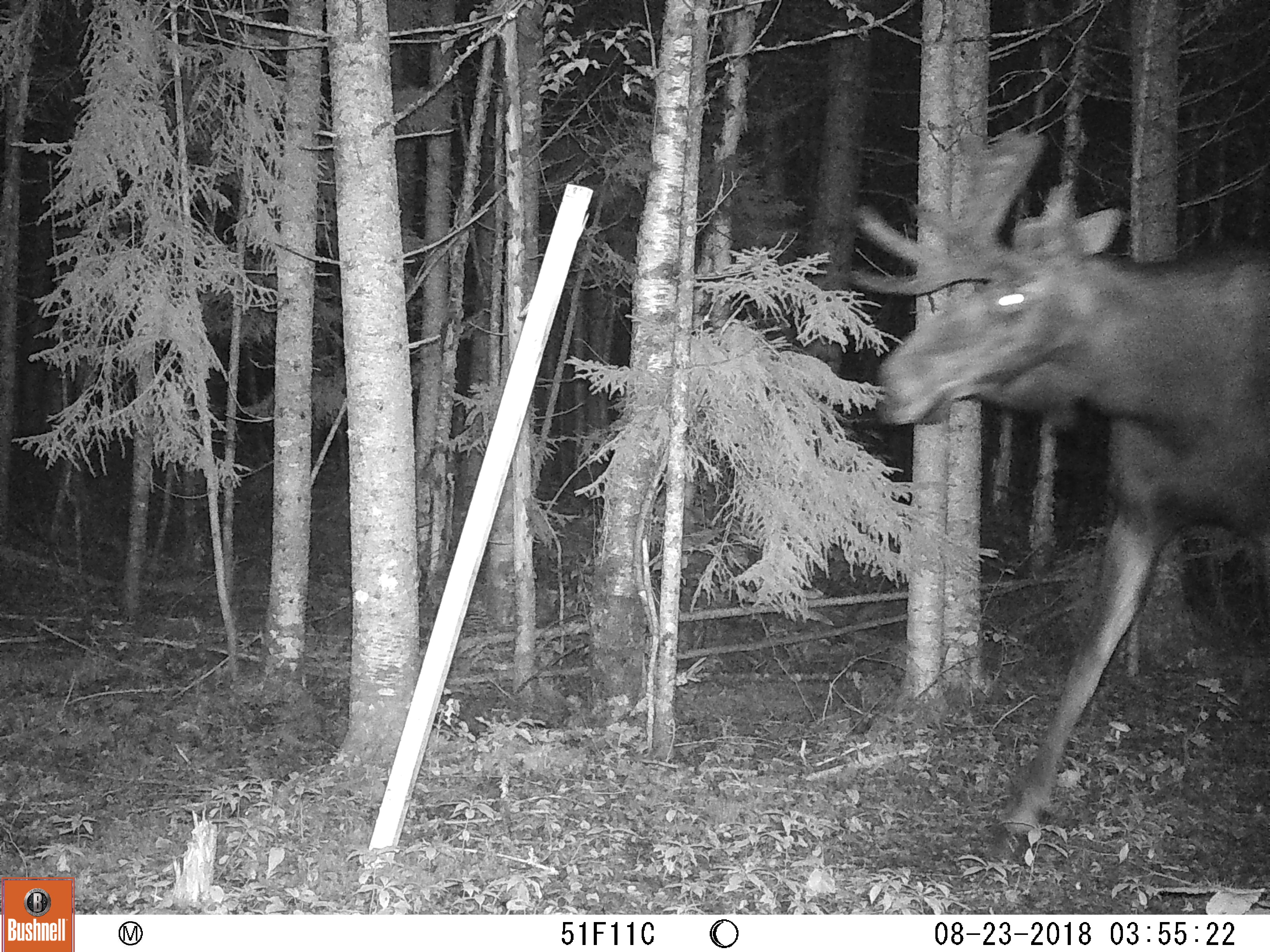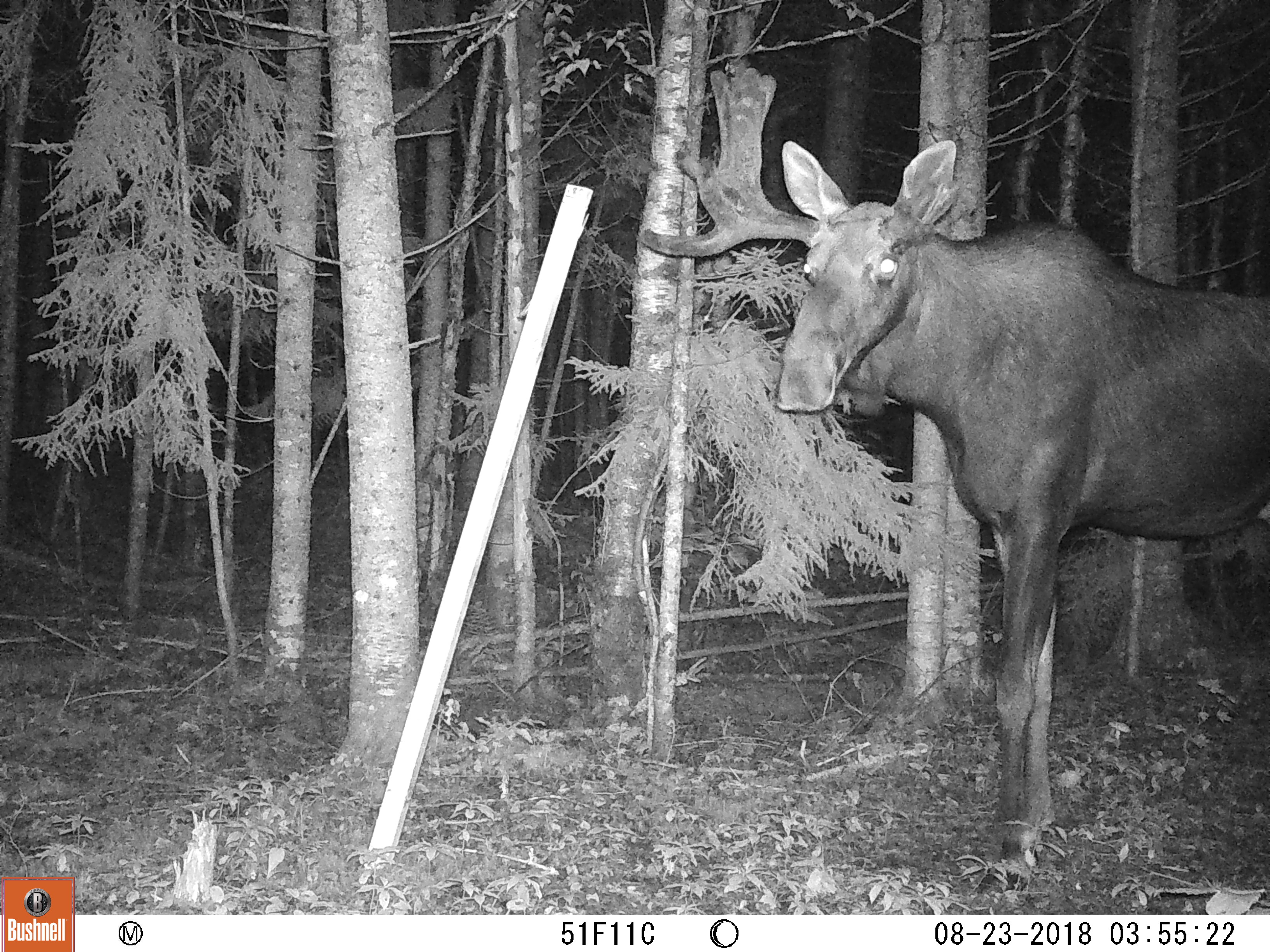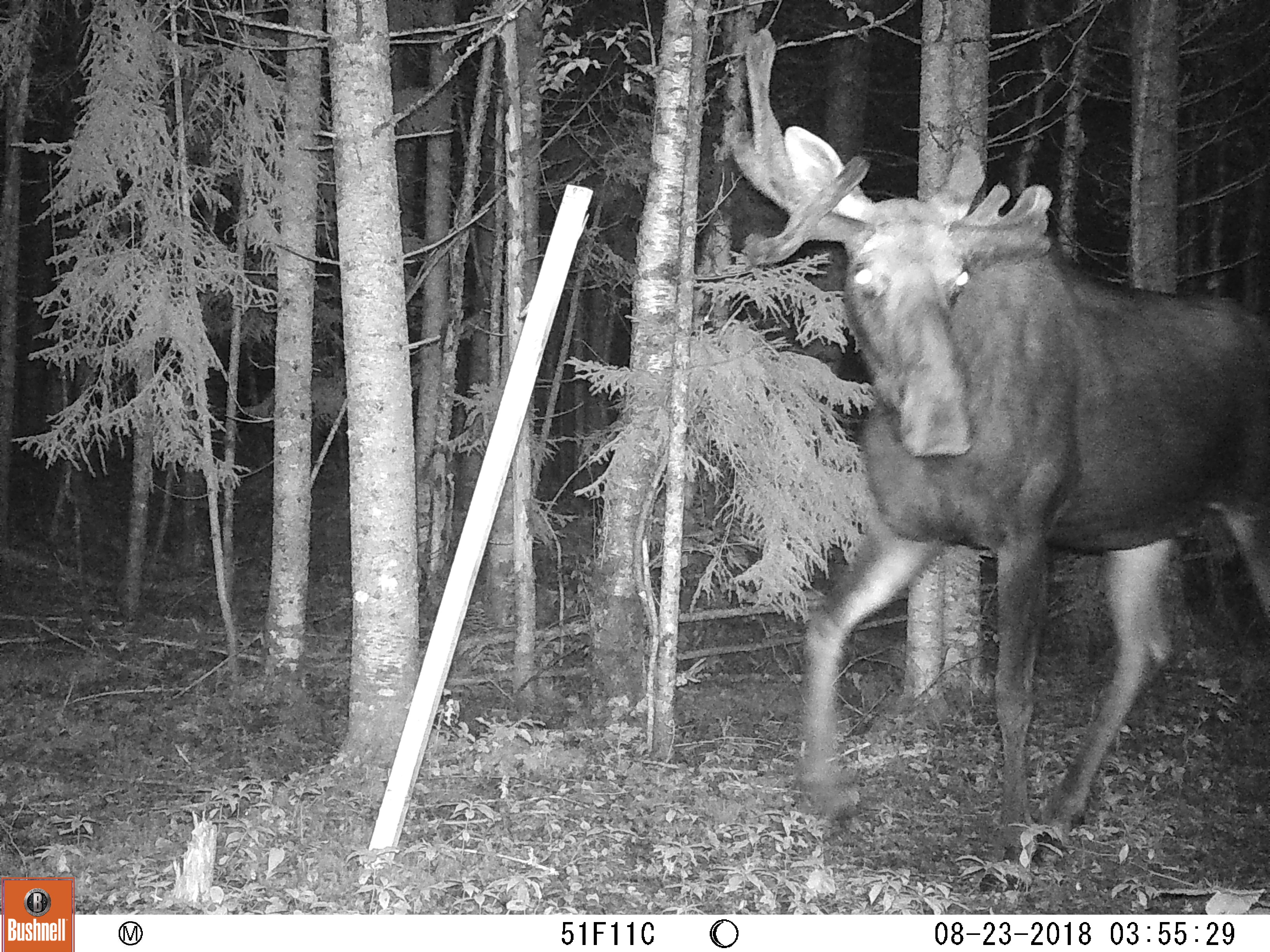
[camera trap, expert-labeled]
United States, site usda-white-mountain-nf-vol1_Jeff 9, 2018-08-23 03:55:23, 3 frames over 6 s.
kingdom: Animalia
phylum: Chordata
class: Mammalia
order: Artiodactyla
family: Cervidae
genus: Alces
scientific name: Alces alces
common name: moose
Moose (Alces alces).